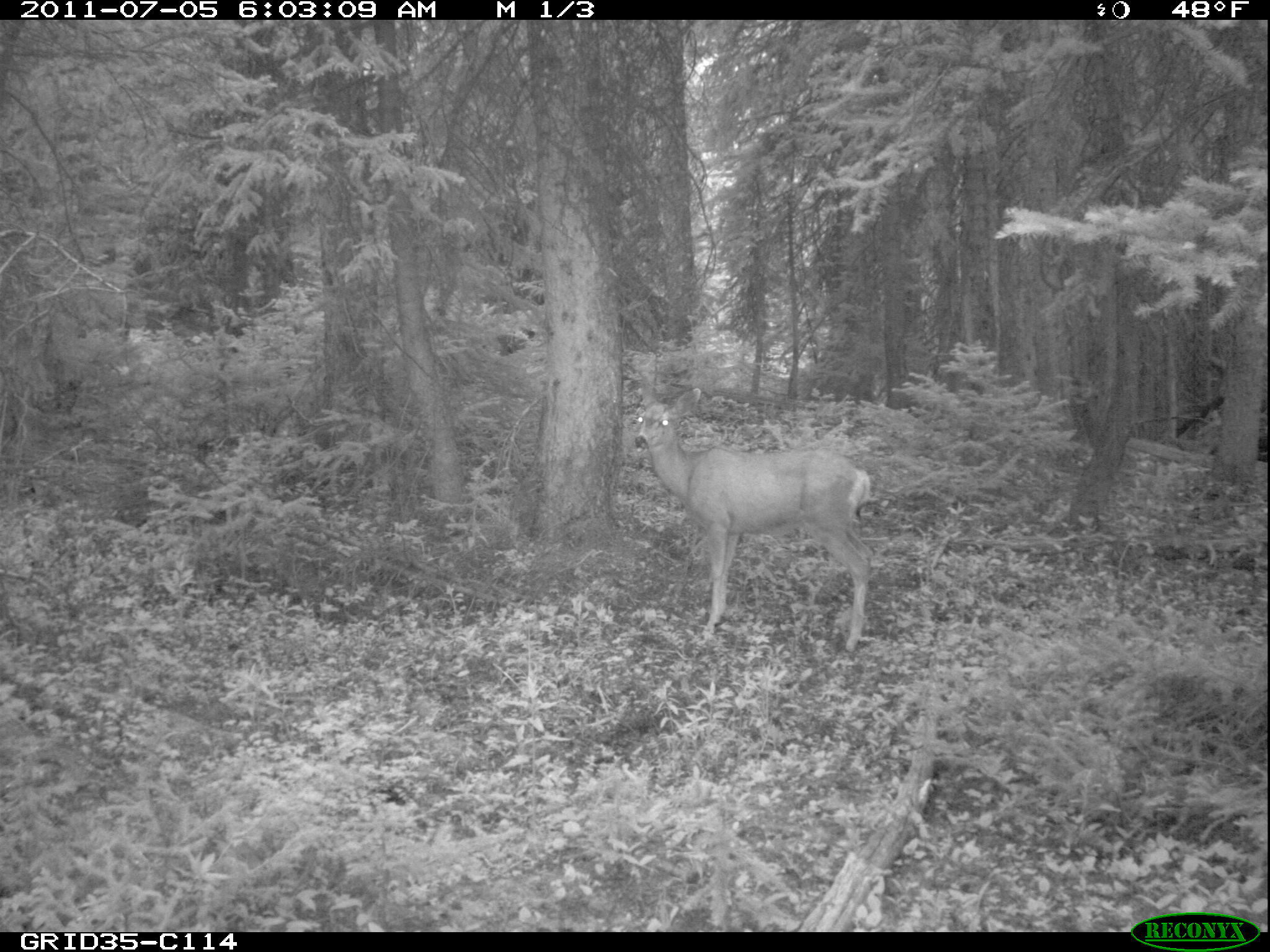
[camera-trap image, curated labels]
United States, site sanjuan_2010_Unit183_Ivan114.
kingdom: Animalia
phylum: Chordata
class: Mammalia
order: Artiodactyla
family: Cervidae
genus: Odocoileus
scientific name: Odocoileus hemionus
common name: mule deer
Odocoileus hemionus (mule deer).